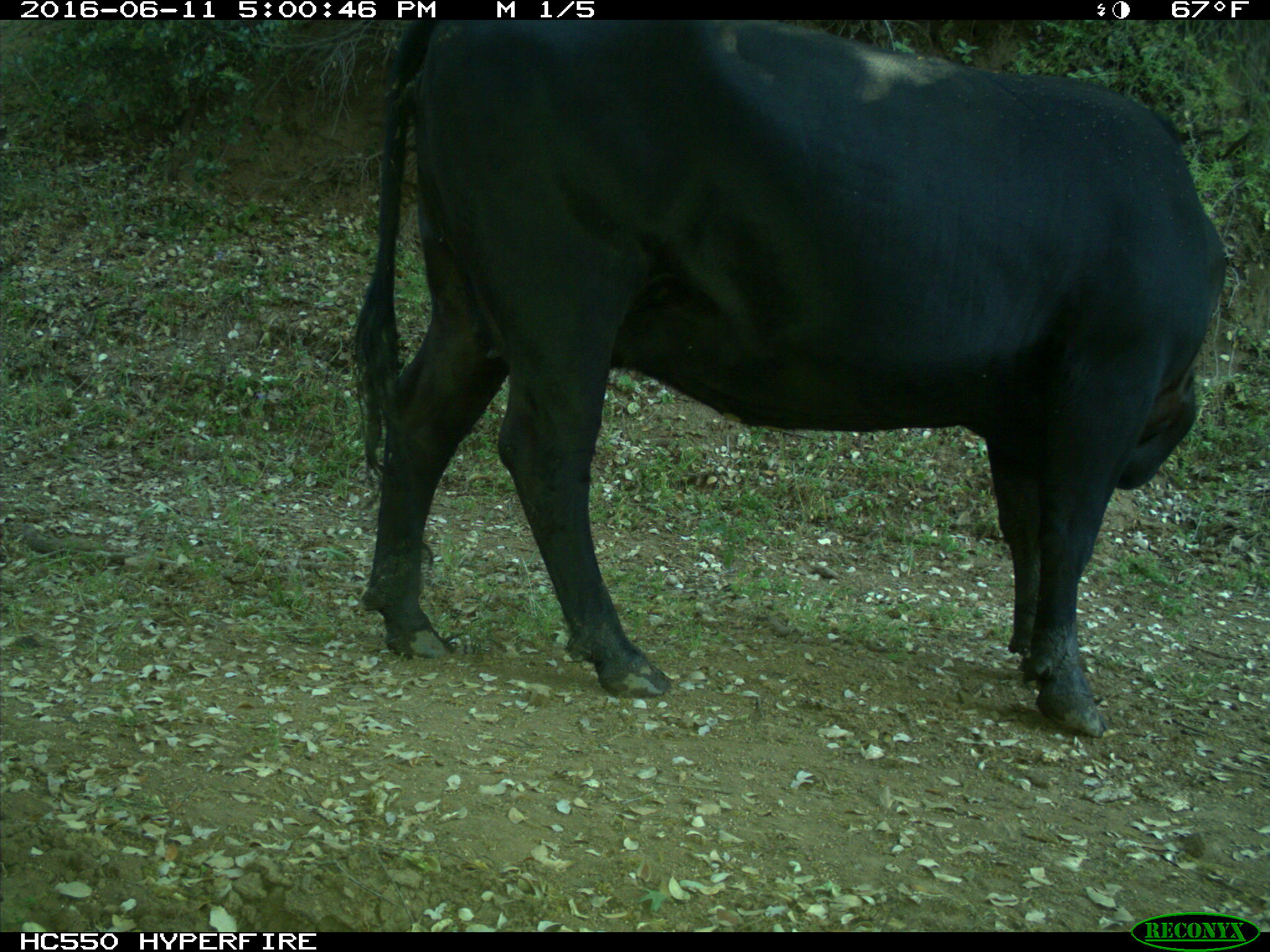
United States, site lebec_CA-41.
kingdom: Animalia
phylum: Chordata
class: Mammalia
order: Artiodactyla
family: Bovidae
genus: Bos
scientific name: Bos taurus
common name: domestic cow